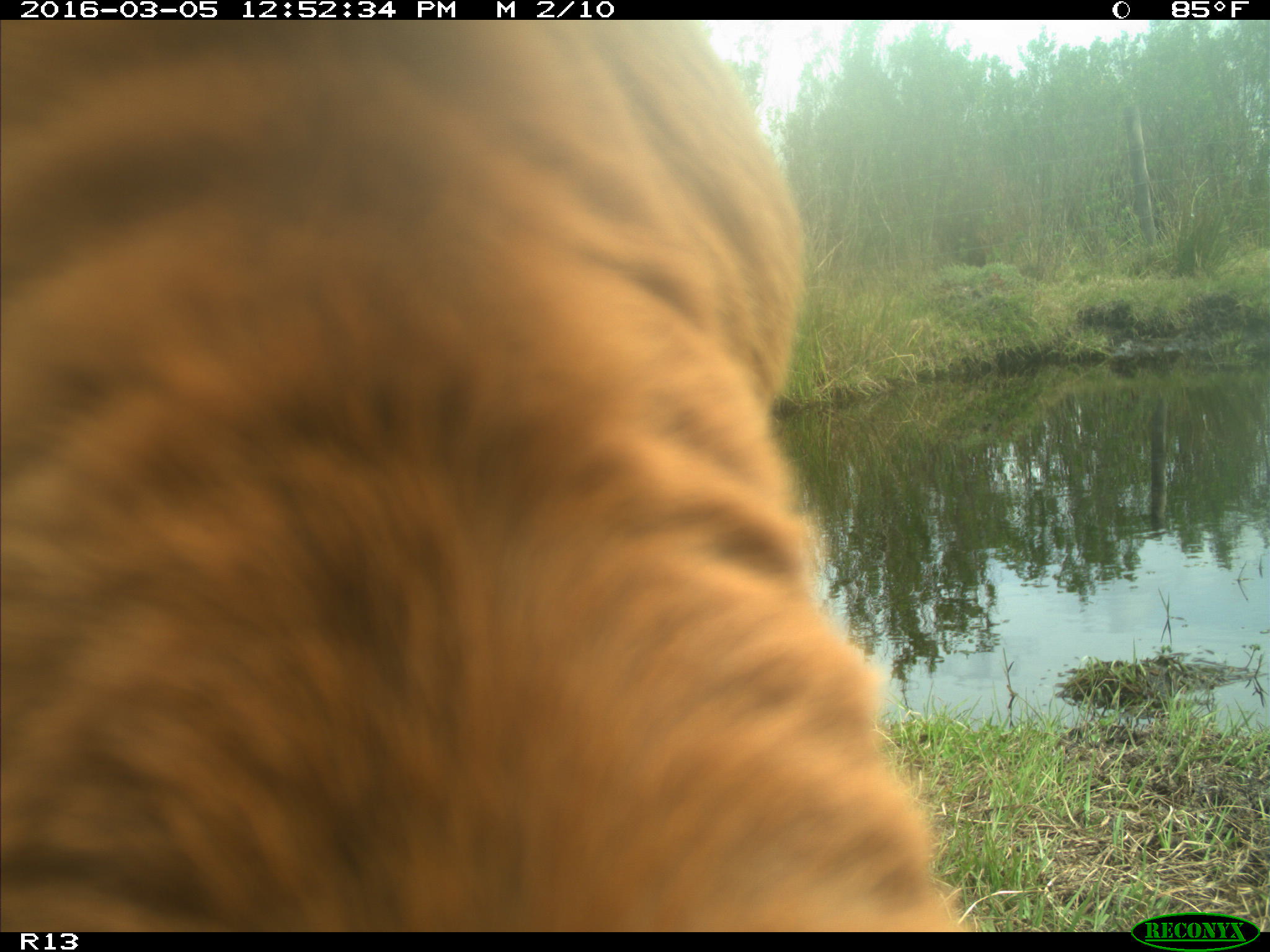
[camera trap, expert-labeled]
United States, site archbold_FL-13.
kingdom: Animalia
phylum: Chordata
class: Mammalia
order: Artiodactyla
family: Bovidae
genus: Bos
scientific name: Bos taurus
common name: domestic cow